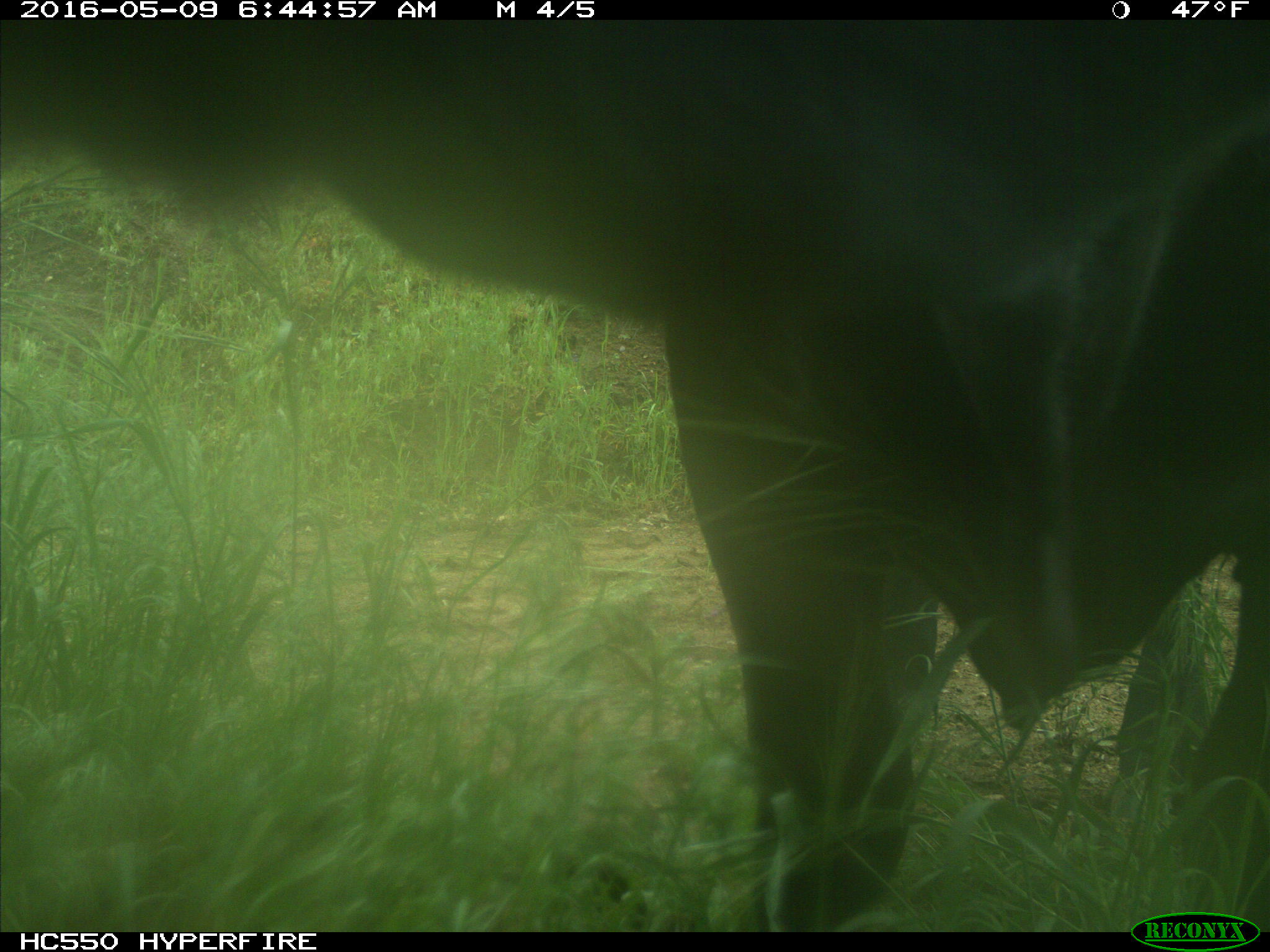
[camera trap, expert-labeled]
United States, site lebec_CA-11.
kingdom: Animalia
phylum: Chordata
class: Mammalia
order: Artiodactyla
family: Bovidae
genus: Bos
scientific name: Bos taurus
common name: domestic cow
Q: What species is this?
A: Bos taurus (domestic cow).